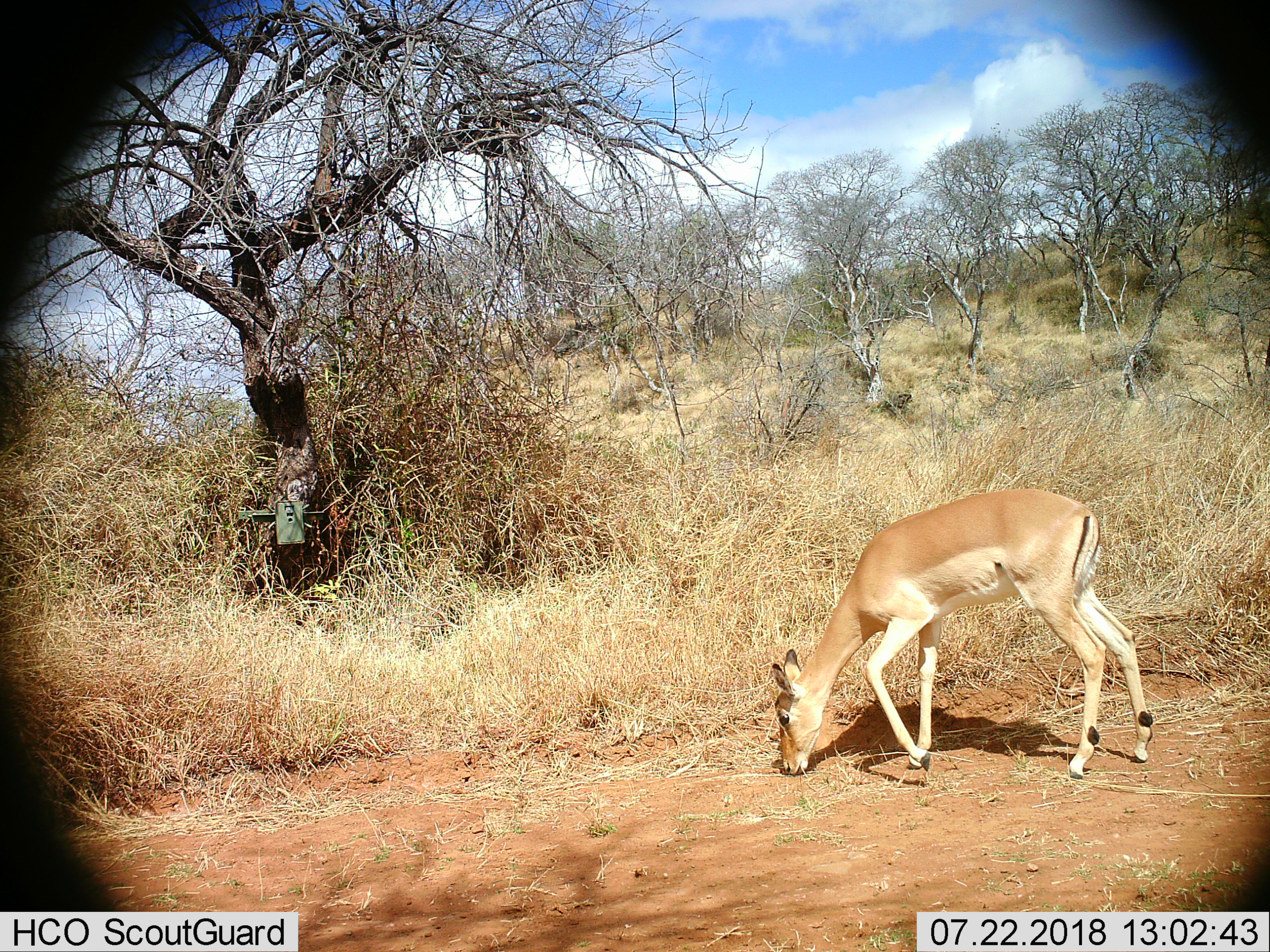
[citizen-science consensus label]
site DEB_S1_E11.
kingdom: Animalia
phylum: Chordata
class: Mammalia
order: Artiodactyla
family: Bovidae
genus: Aepyceros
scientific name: Aepyceros melampus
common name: impala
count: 1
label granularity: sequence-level